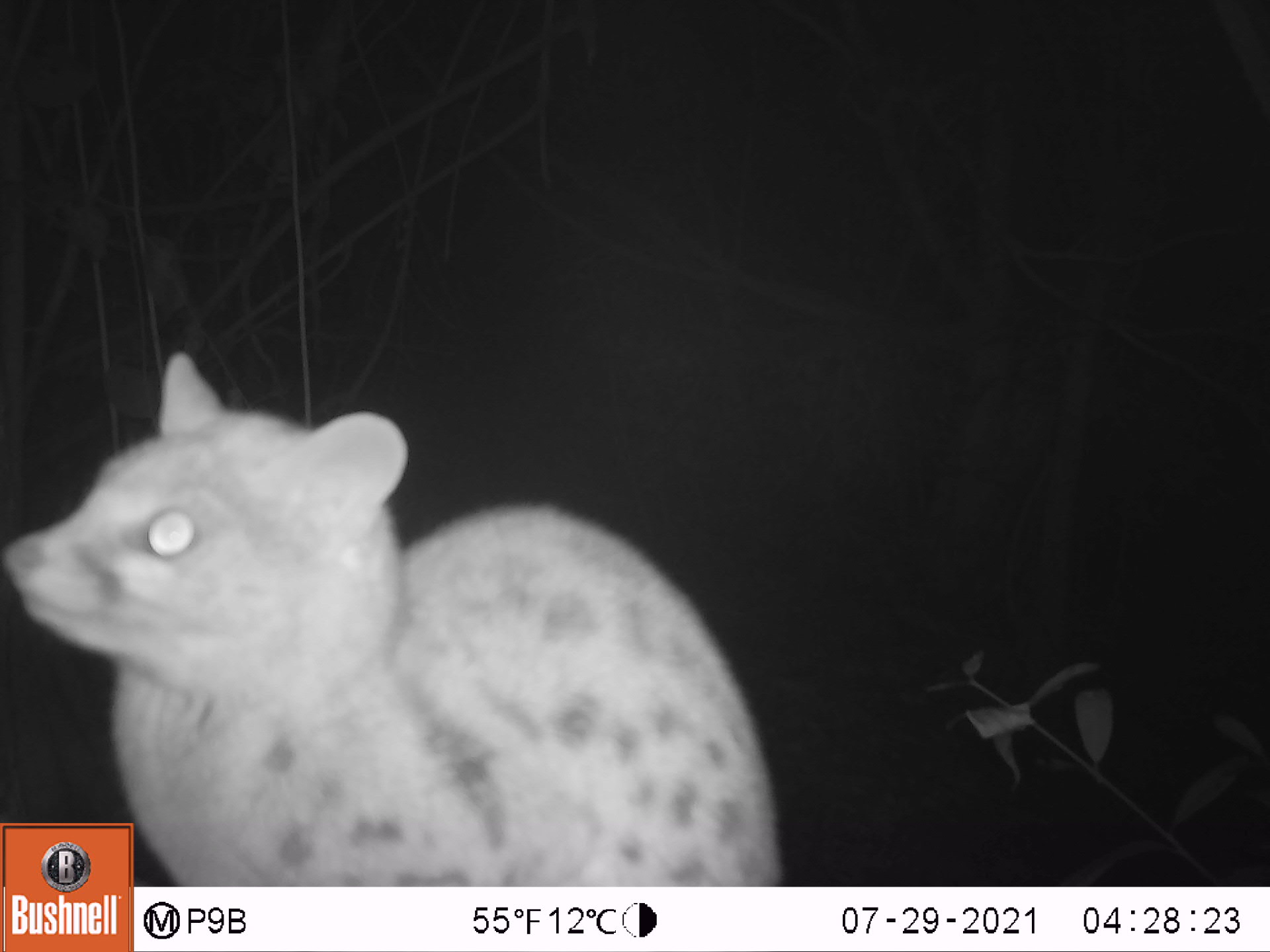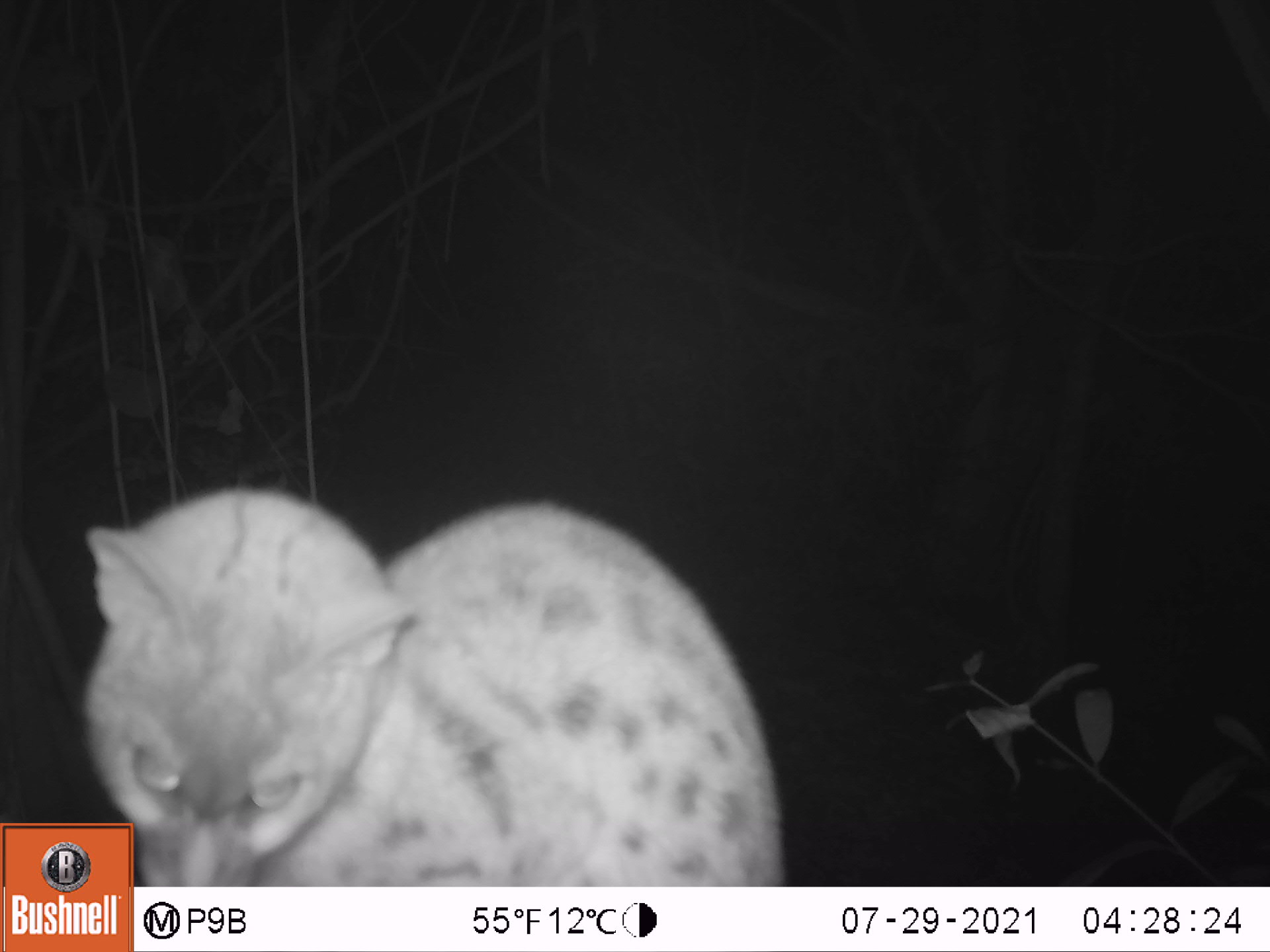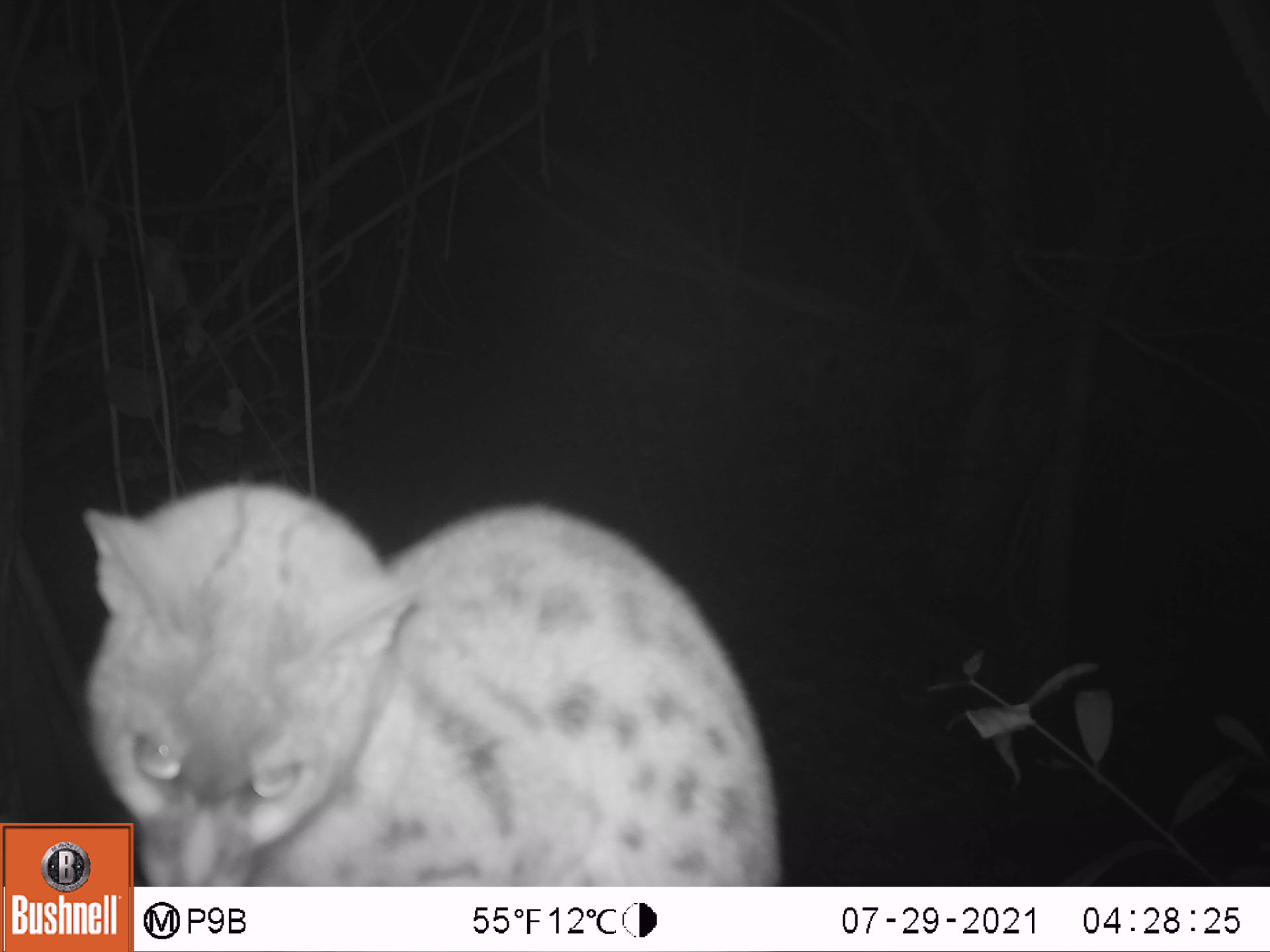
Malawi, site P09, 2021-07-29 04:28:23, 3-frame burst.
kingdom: Animalia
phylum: Chordata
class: Mammalia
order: Carnivora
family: Viverridae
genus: Genetta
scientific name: Genetta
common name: genet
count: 1